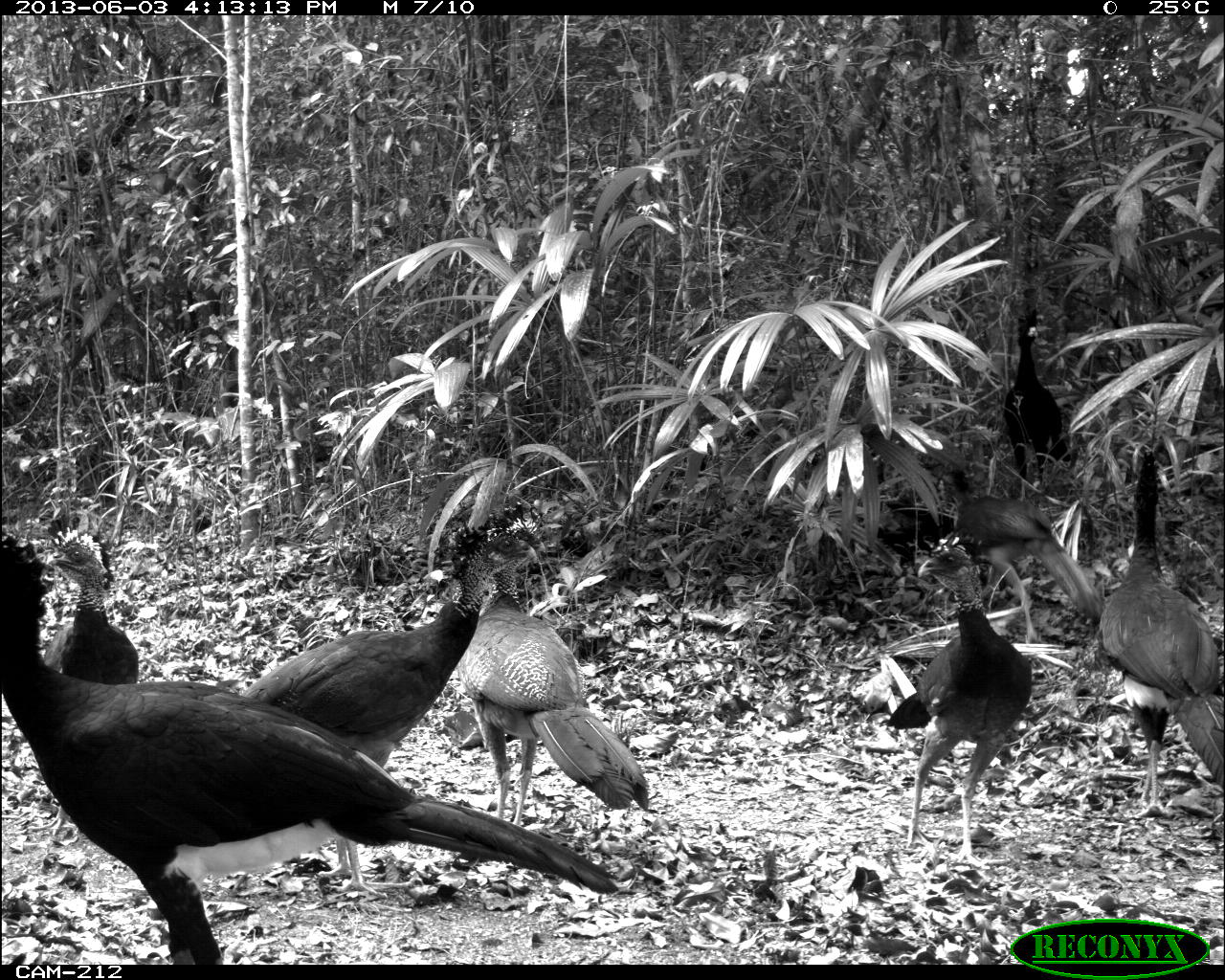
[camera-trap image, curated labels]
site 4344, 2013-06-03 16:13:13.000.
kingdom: Animalia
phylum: Chordata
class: Aves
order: Galliformes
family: Cracidae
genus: Crax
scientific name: Crax rubra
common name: great curassow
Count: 6.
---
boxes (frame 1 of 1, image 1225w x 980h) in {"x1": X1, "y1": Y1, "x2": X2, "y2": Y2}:
crax rubra: {"x1": 0, "y1": 528, "x2": 617, "y2": 965}; {"x1": 242, "y1": 521, "x2": 535, "y2": 896}; {"x1": 457, "y1": 502, "x2": 649, "y2": 823}; {"x1": 882, "y1": 536, "x2": 1032, "y2": 863}; {"x1": 1096, "y1": 446, "x2": 1225, "y2": 819}; {"x1": 941, "y1": 459, "x2": 1105, "y2": 650}; {"x1": 43, "y1": 523, "x2": 139, "y2": 682}; {"x1": 1001, "y1": 312, "x2": 1071, "y2": 492}